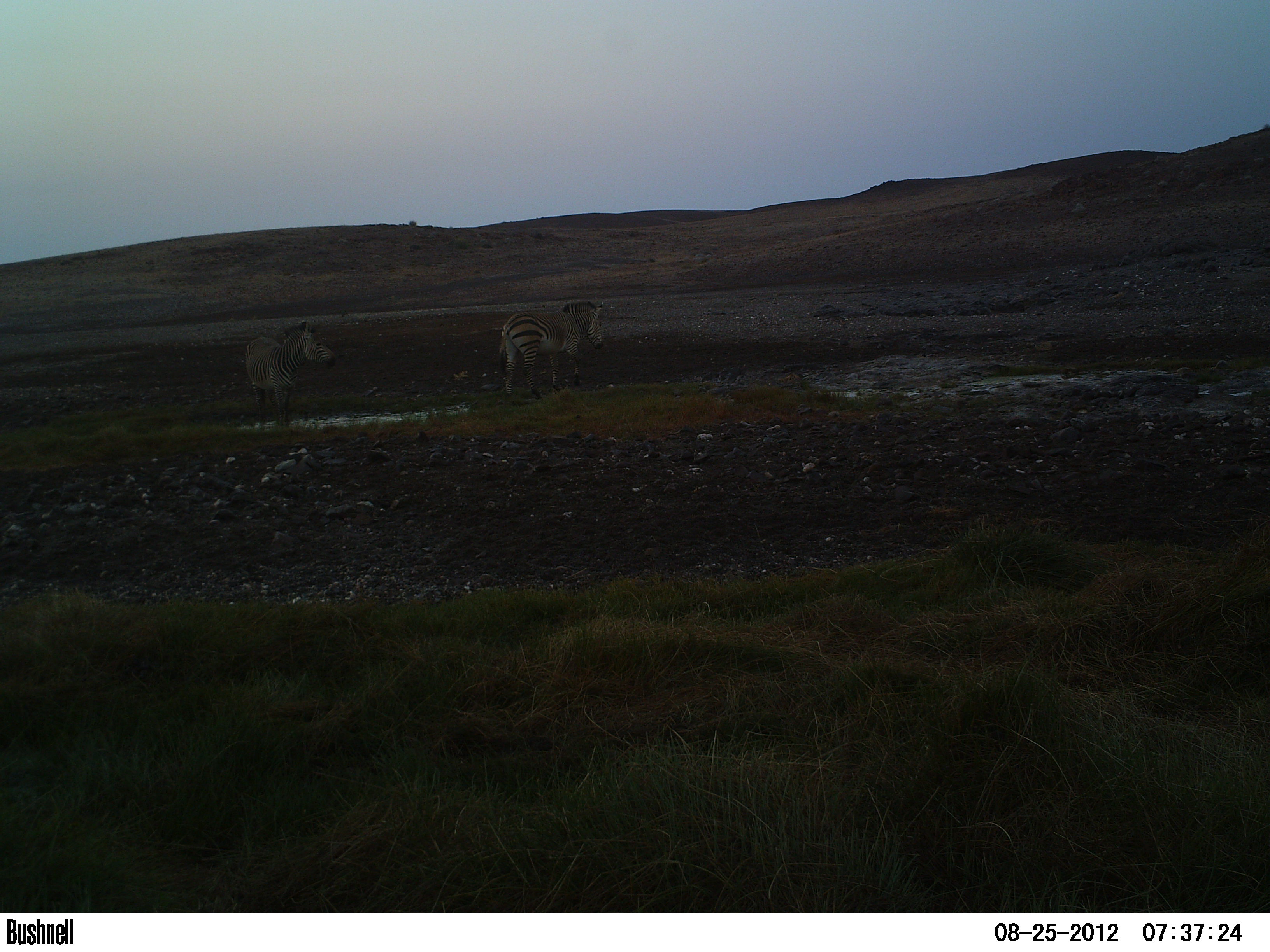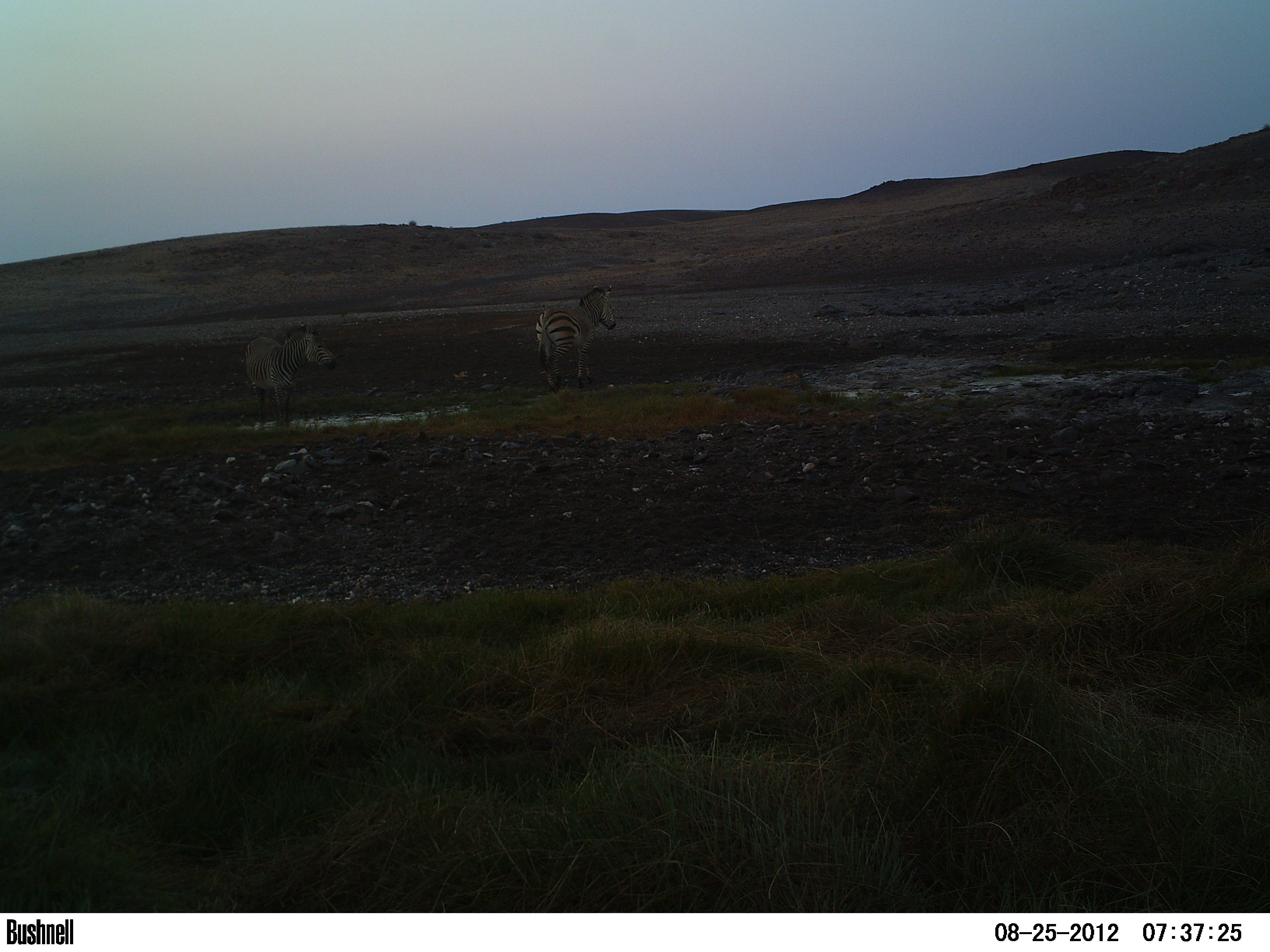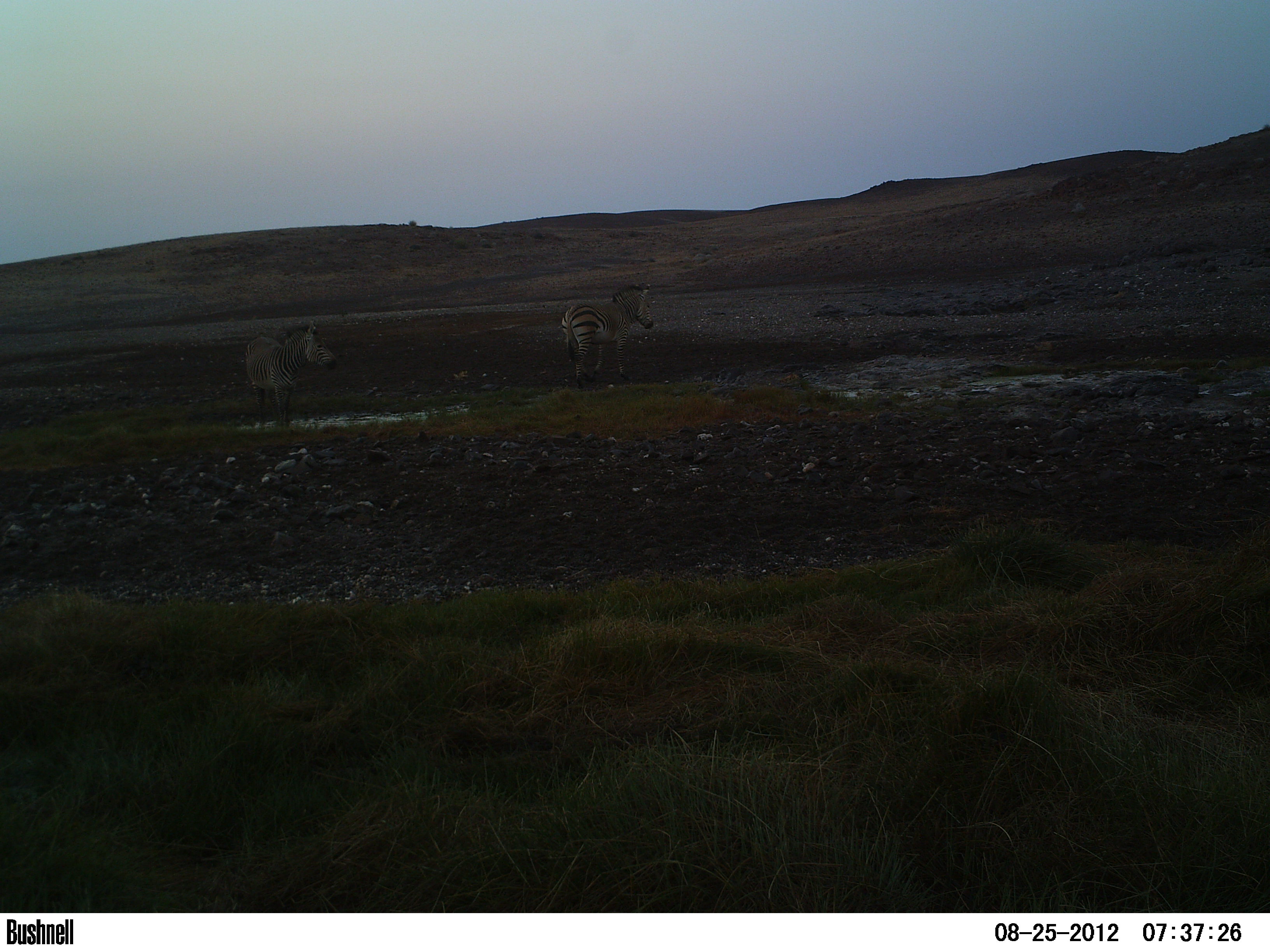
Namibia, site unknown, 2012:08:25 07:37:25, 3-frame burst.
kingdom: Animalia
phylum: Chordata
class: Mammalia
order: Perissodactyla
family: Equidae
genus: Equus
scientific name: Equus zebra hartmannae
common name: hartmann's mountain zebra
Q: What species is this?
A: Equus zebra hartmannae (hartmann's mountain zebra).